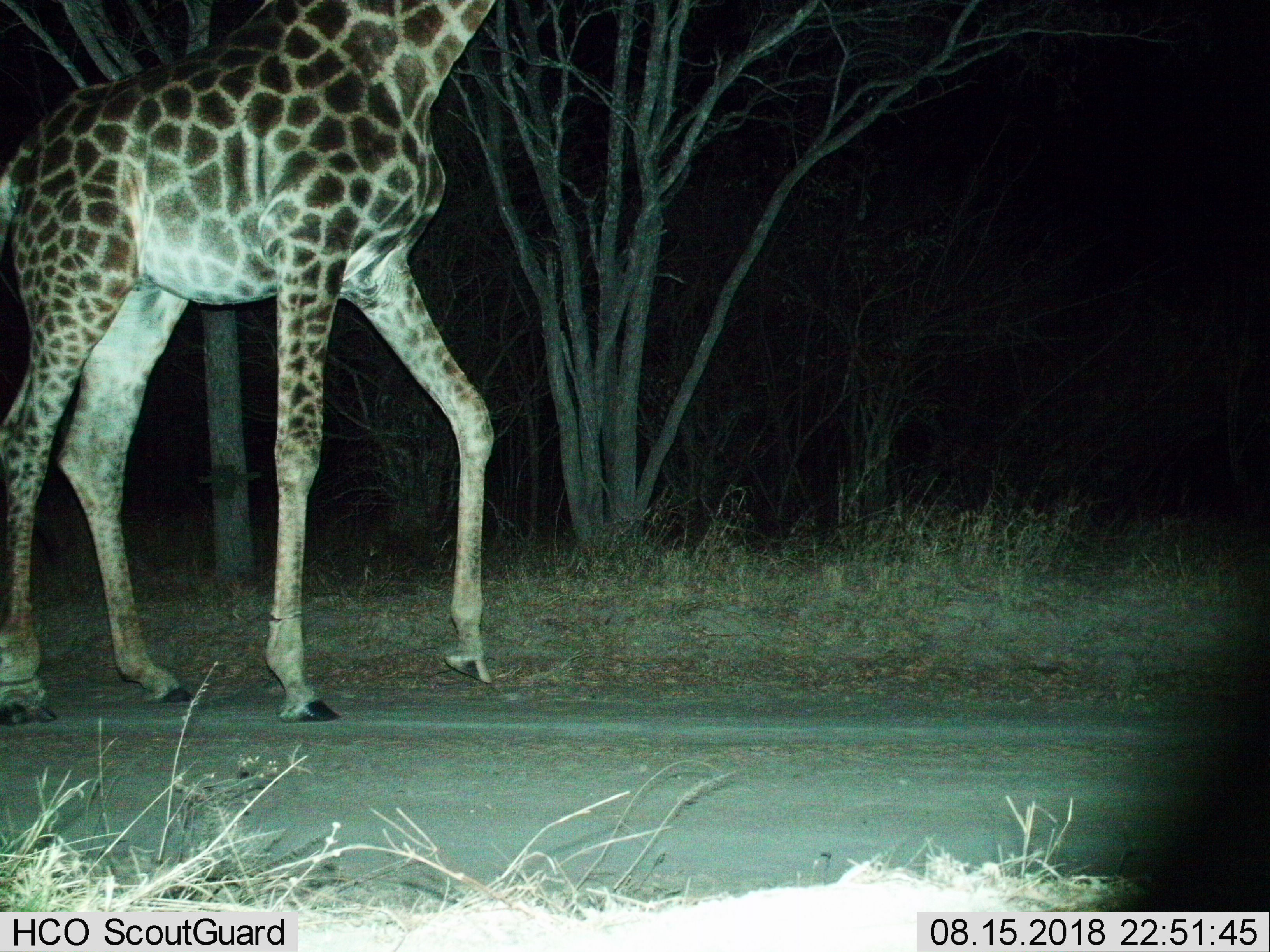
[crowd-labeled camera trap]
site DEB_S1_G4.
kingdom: Animalia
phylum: Chordata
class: Mammalia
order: Artiodactyla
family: Giraffidae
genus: Giraffa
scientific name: Giraffa camelopardalis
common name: giraffe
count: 1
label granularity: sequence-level